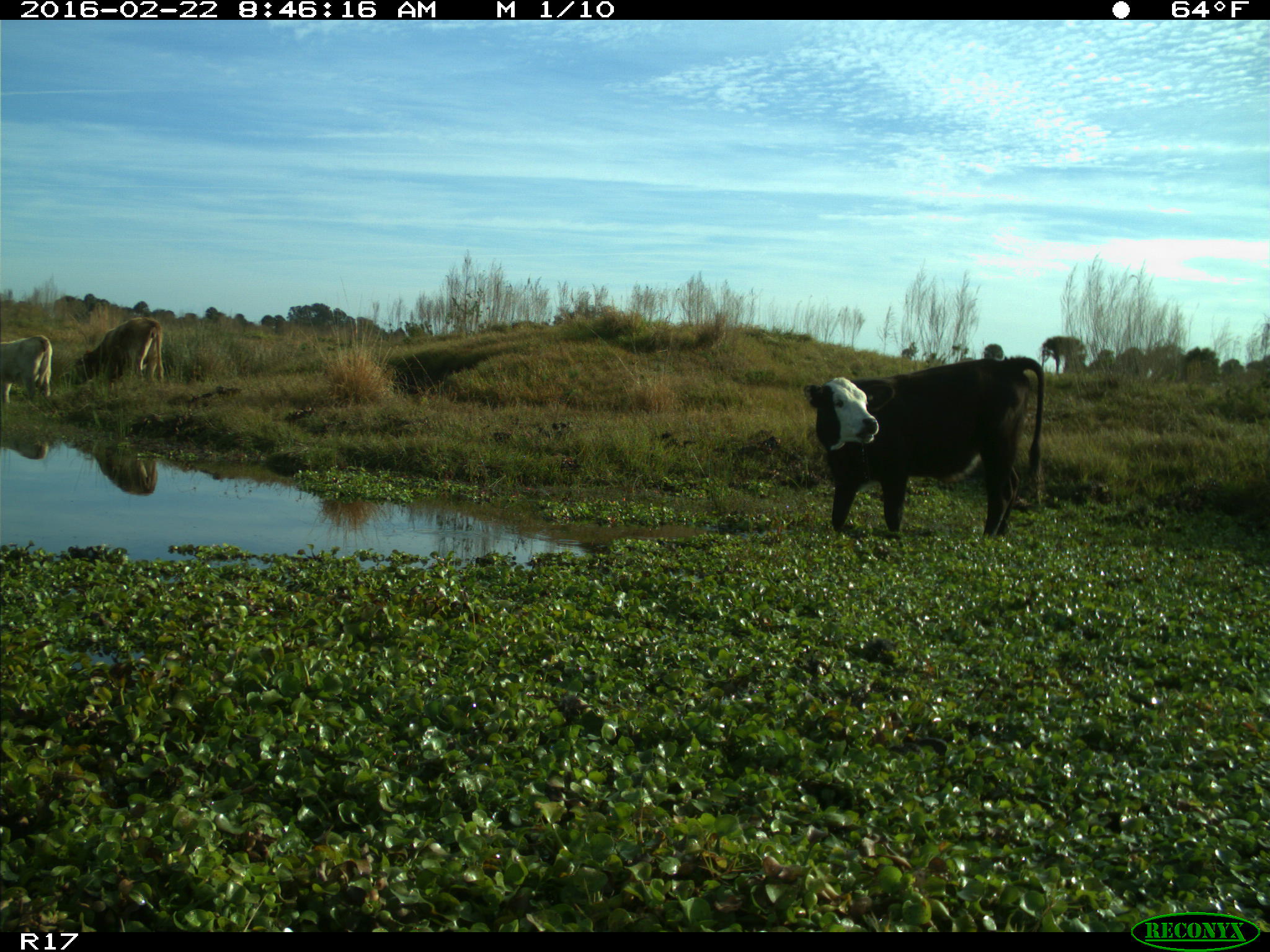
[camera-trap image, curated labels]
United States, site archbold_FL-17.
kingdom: Animalia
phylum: Chordata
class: Mammalia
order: Artiodactyla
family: Bovidae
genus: Bos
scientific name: Bos taurus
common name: domestic cow